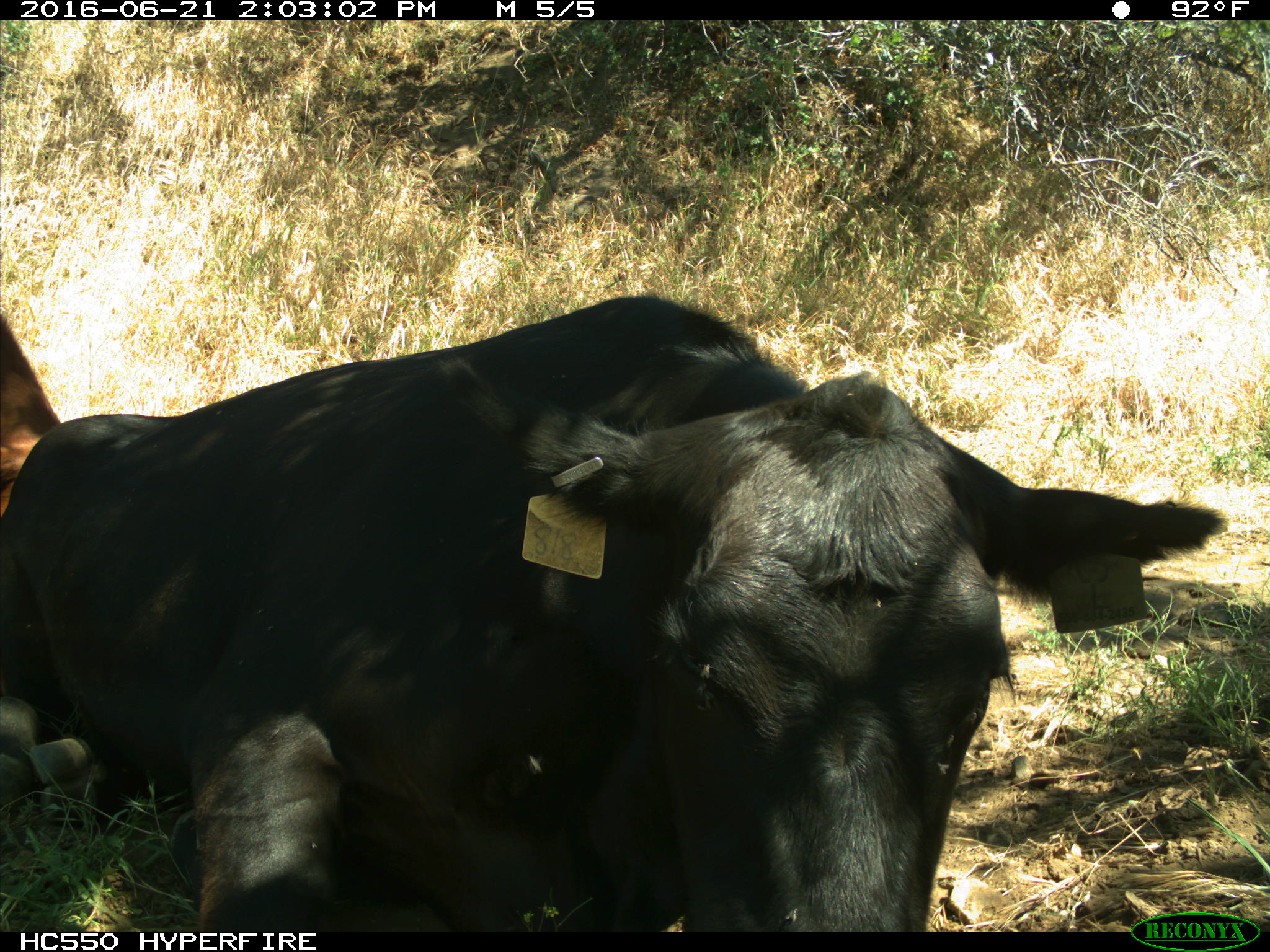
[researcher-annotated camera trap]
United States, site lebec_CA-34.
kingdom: Animalia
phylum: Chordata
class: Mammalia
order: Artiodactyla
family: Bovidae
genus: Bos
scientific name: Bos taurus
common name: domestic cow